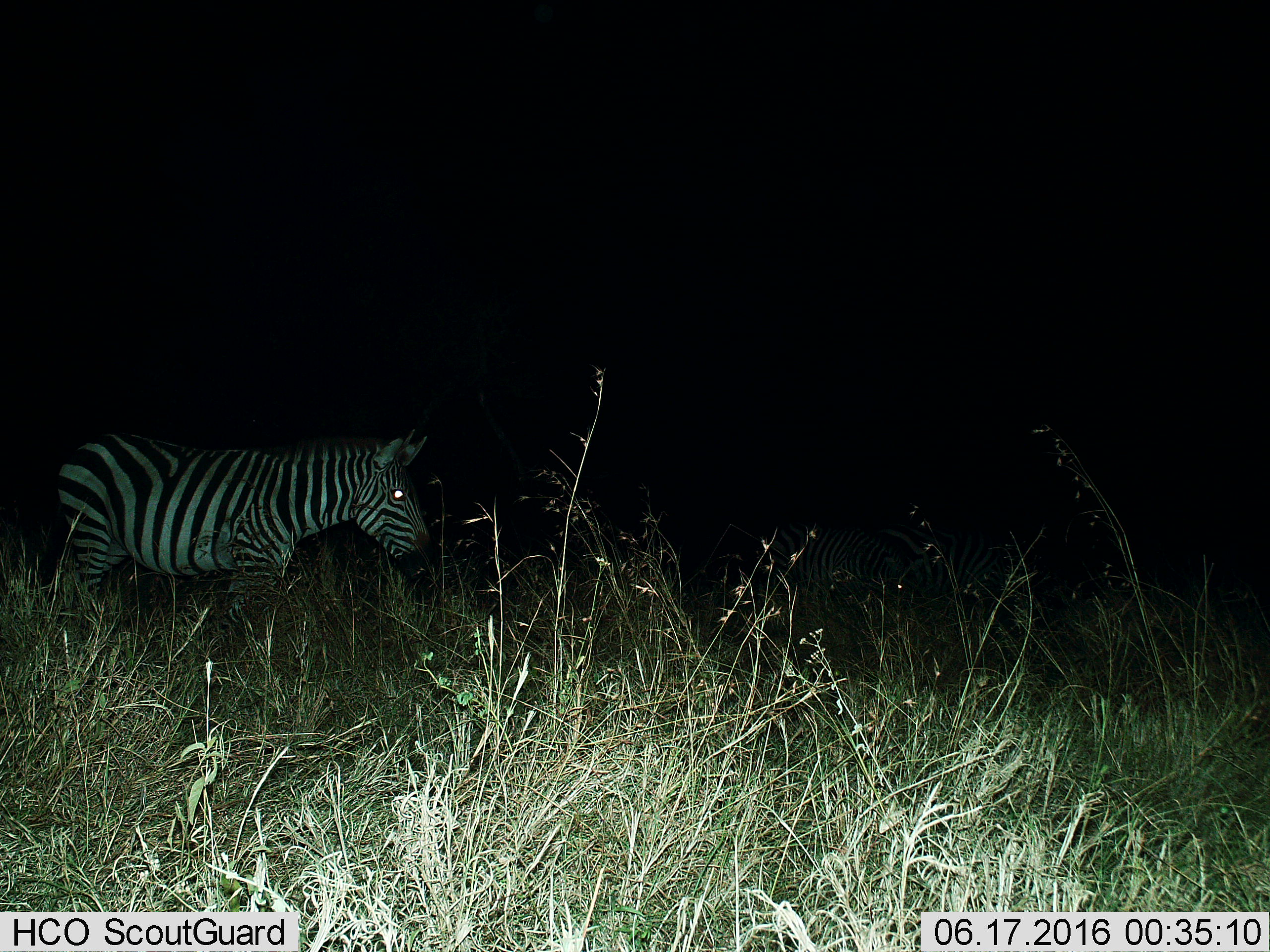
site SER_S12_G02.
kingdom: Animalia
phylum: Chordata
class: Mammalia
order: Perissodactyla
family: Equidae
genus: Equus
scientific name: Equus quagga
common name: plains zebra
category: zebraplains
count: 1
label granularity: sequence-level